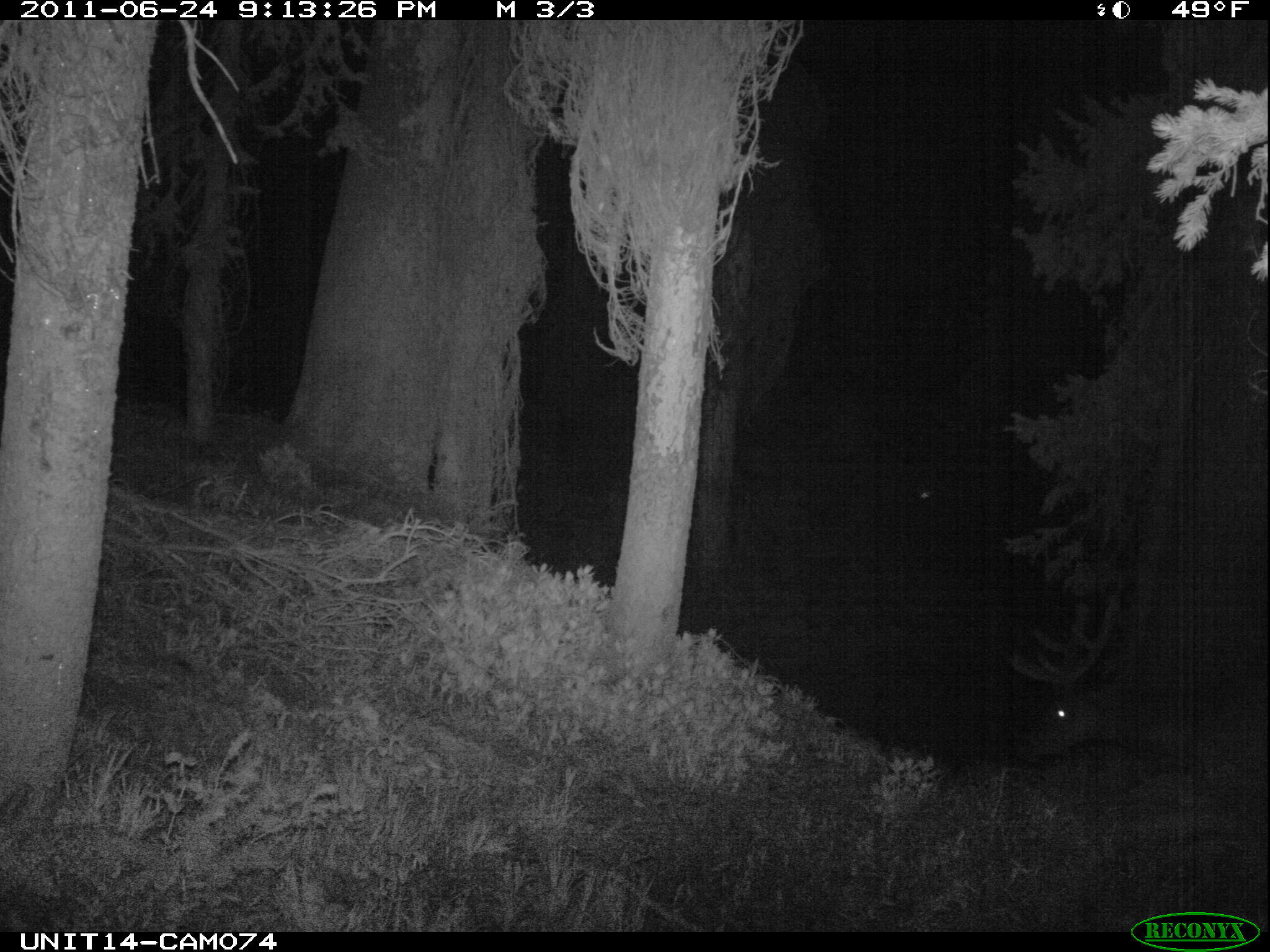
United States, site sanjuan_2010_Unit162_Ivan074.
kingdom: Animalia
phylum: Chordata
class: Mammalia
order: Artiodactyla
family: Cervidae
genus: Cervus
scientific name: Cervus elaphus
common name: red deer